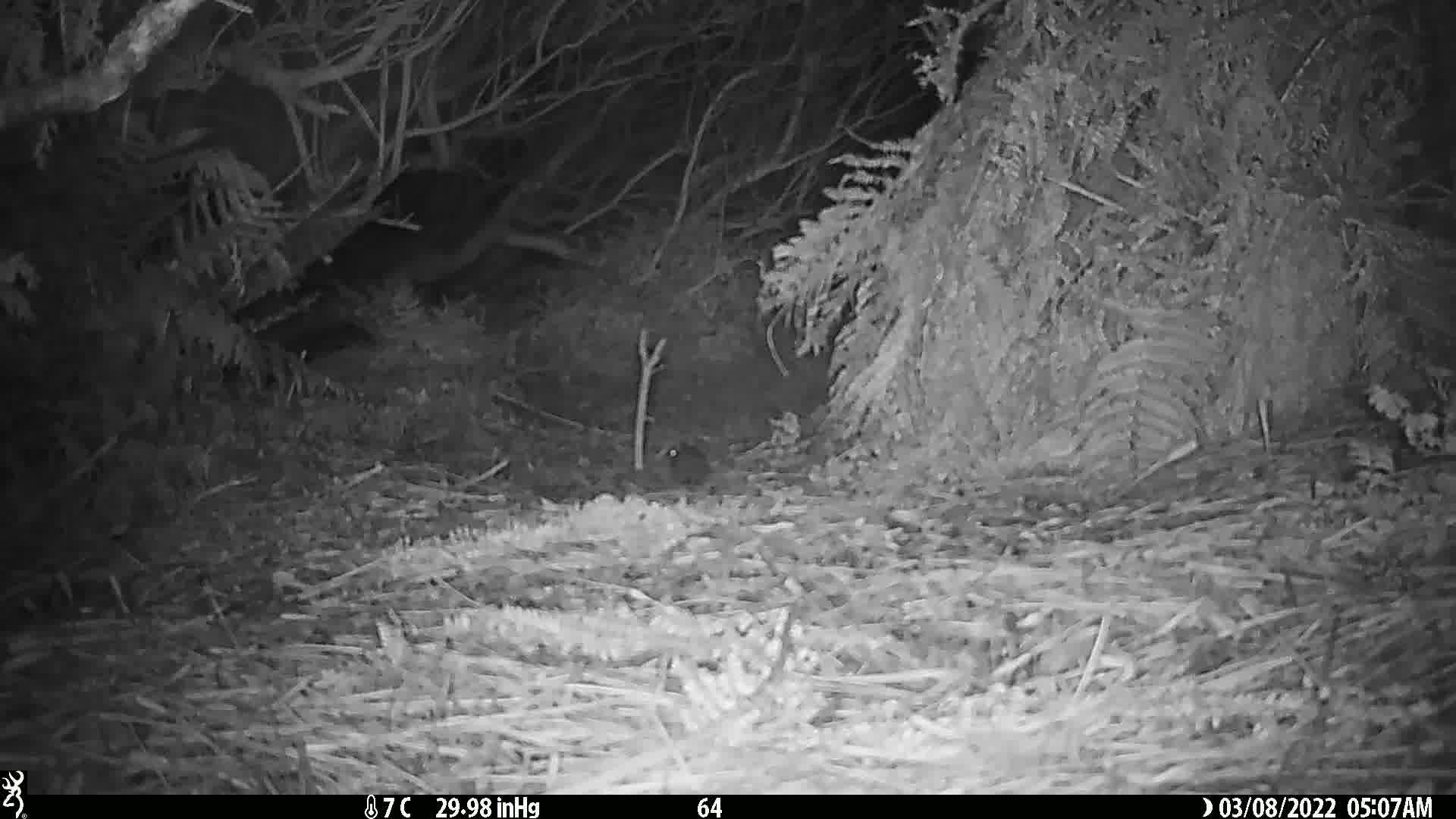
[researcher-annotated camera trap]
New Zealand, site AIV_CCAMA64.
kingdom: Animalia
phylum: Chordata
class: Mammalia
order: Rodentia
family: Muridae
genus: Mus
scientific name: Mus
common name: mouse